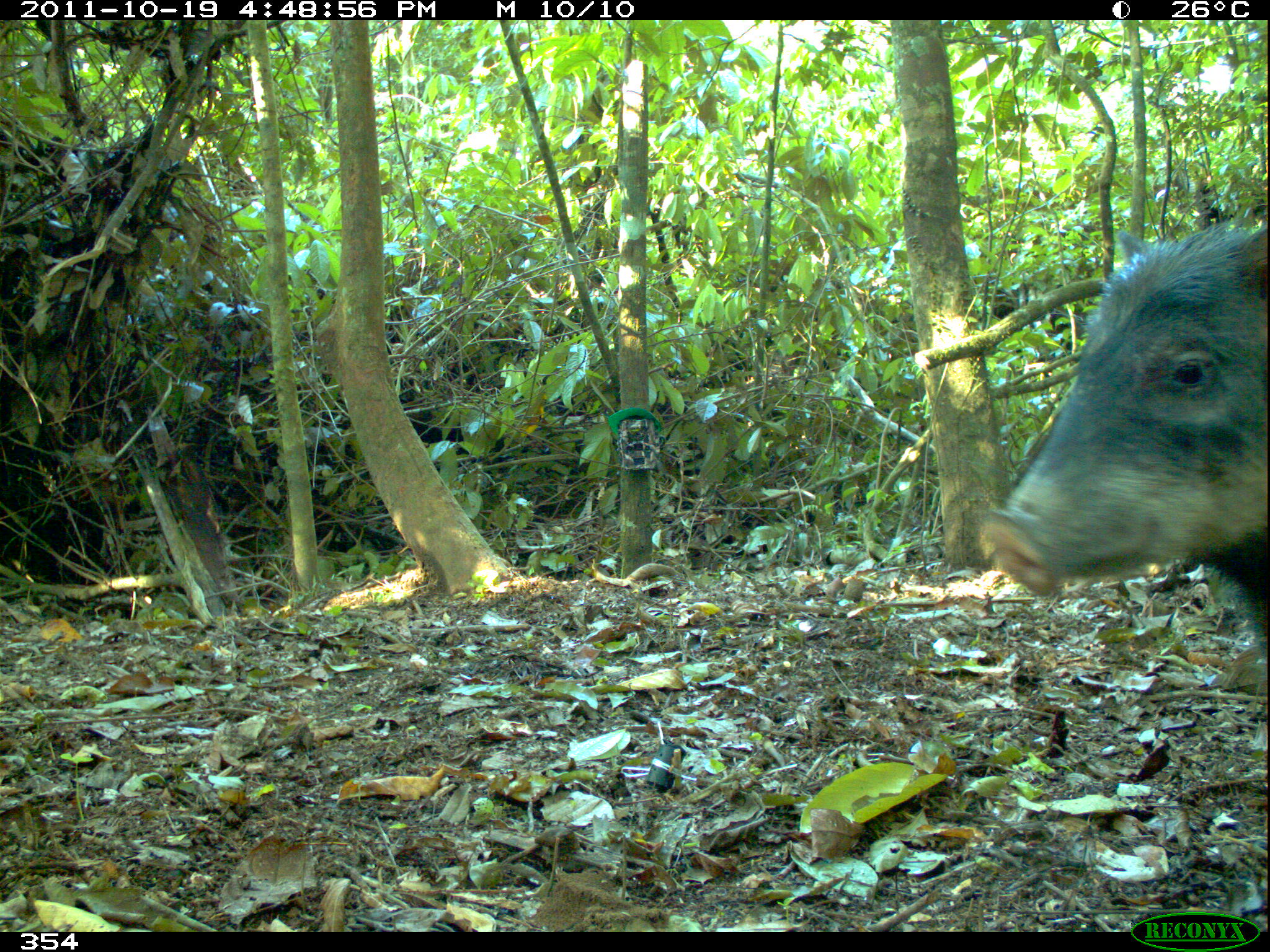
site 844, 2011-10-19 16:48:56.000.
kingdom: Animalia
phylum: Chordata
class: Mammalia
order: Artiodactyla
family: Tayassuidae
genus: Tayassu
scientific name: Tayassu pecari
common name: white-lipped peccary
Tayassu pecari (white-lipped peccary).